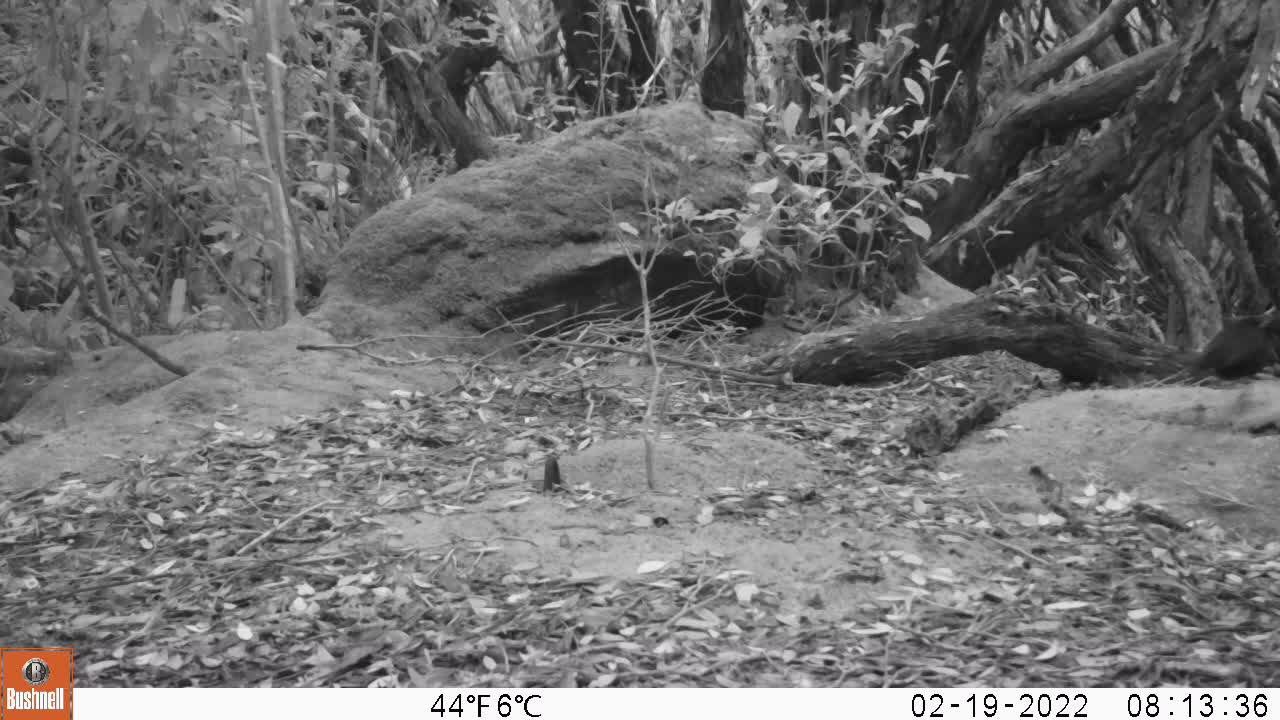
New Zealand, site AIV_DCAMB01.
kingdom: Animalia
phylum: Chordata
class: Aves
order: Passeriformes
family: Turdidae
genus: Turdus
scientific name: Turdus merula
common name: eurasian blackbird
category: blackbird